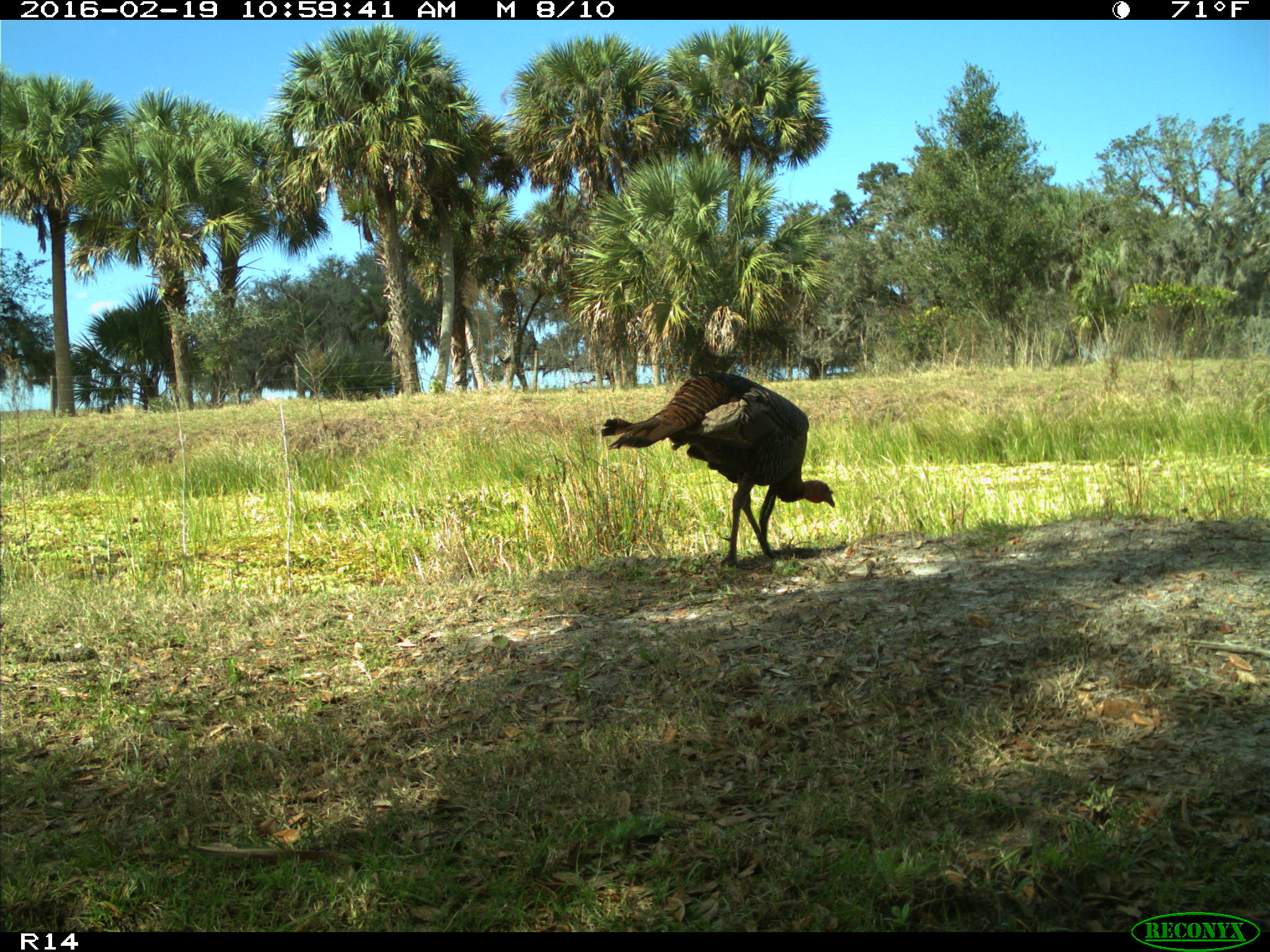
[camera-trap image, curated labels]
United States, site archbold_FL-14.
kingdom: Animalia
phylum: Chordata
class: Aves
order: Galliformes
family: Phasianidae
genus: Meleagris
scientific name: Meleagris gallopavo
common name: wild turkey